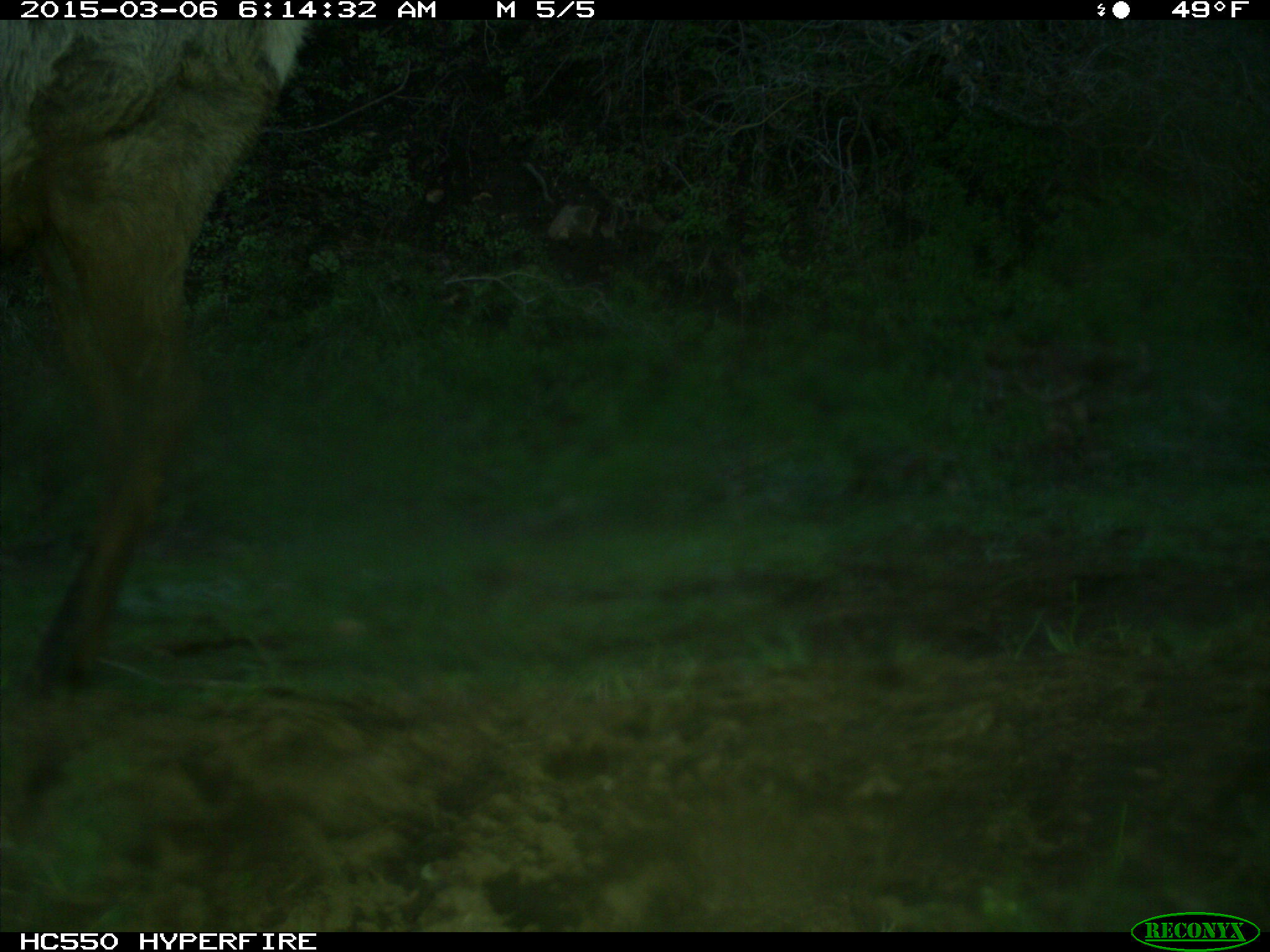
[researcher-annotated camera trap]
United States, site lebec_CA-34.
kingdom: Animalia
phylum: Chordata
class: Mammalia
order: Artiodactyla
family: Cervidae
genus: Cervus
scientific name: Cervus canadensis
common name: elk